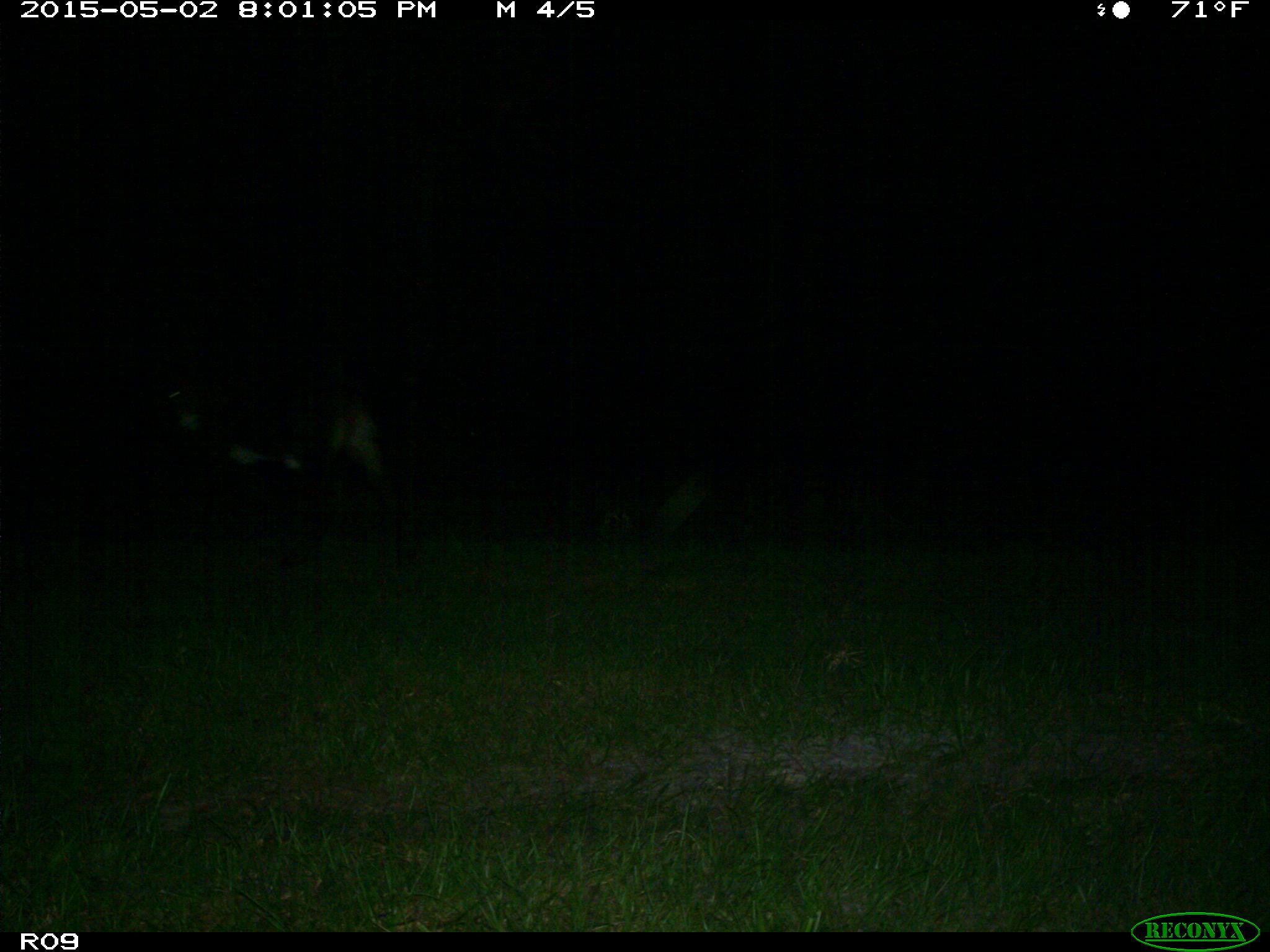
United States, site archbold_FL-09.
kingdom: Animalia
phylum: Chordata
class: Mammalia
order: Artiodactyla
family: Bovidae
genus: Bos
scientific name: Bos taurus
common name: domestic cow